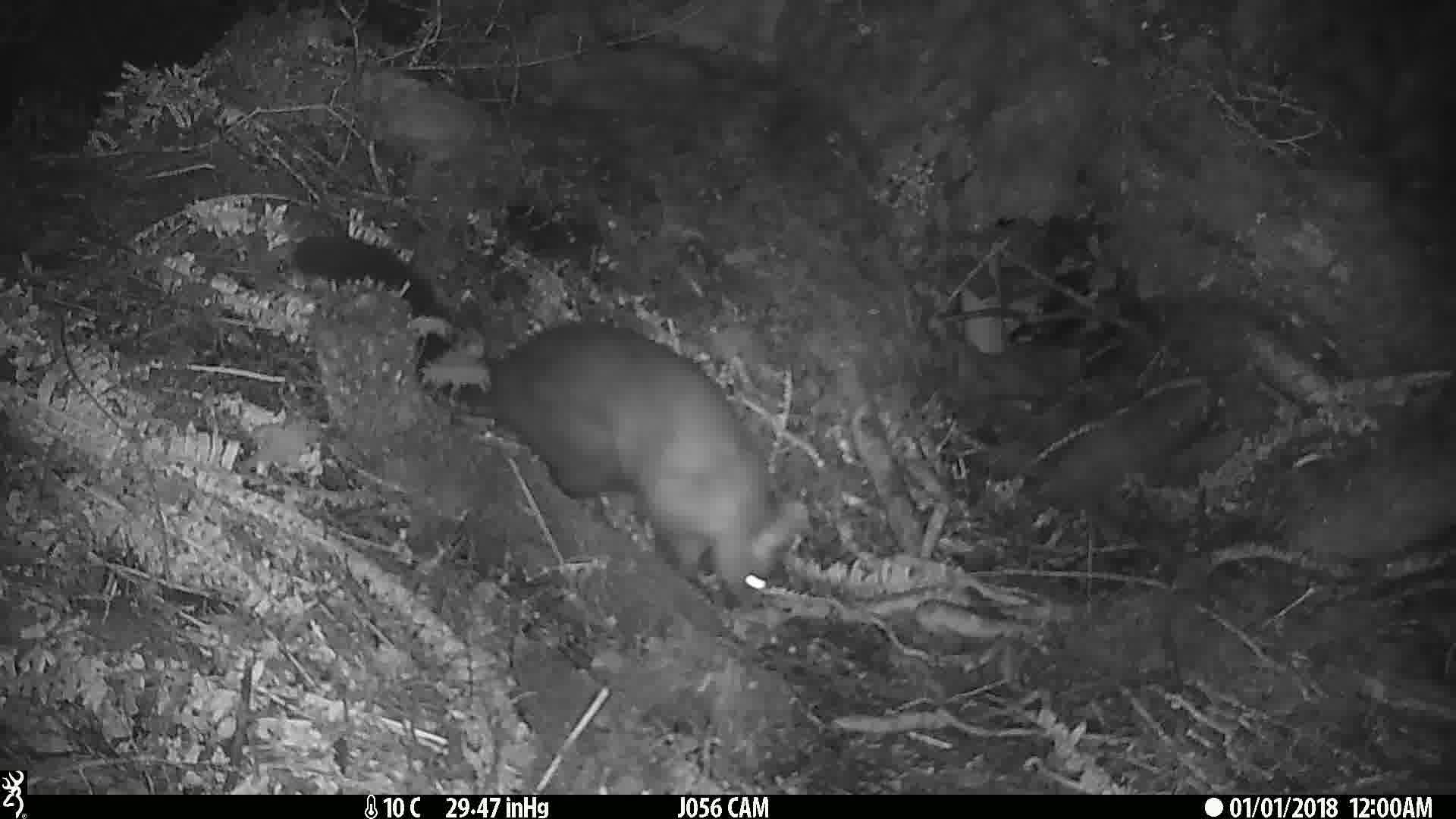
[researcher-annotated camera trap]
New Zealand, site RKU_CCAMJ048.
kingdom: Animalia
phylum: Chordata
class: Mammalia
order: Diprotodontia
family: Phalangeridae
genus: Trichosurus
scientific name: Trichosurus vulpecula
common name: common brushtail possum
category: possum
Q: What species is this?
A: Possum (common brushtail possum) (Trichosurus vulpecula).